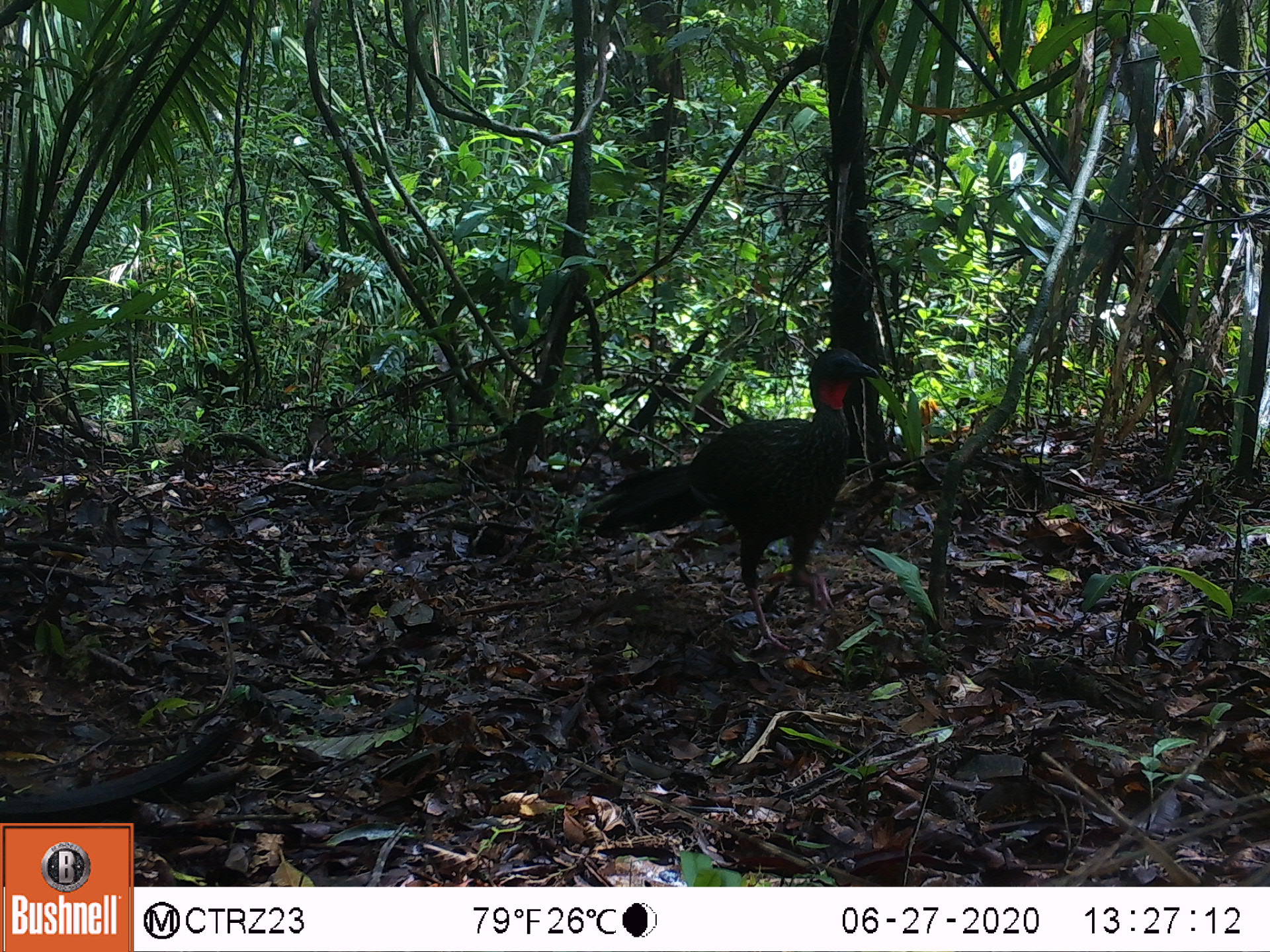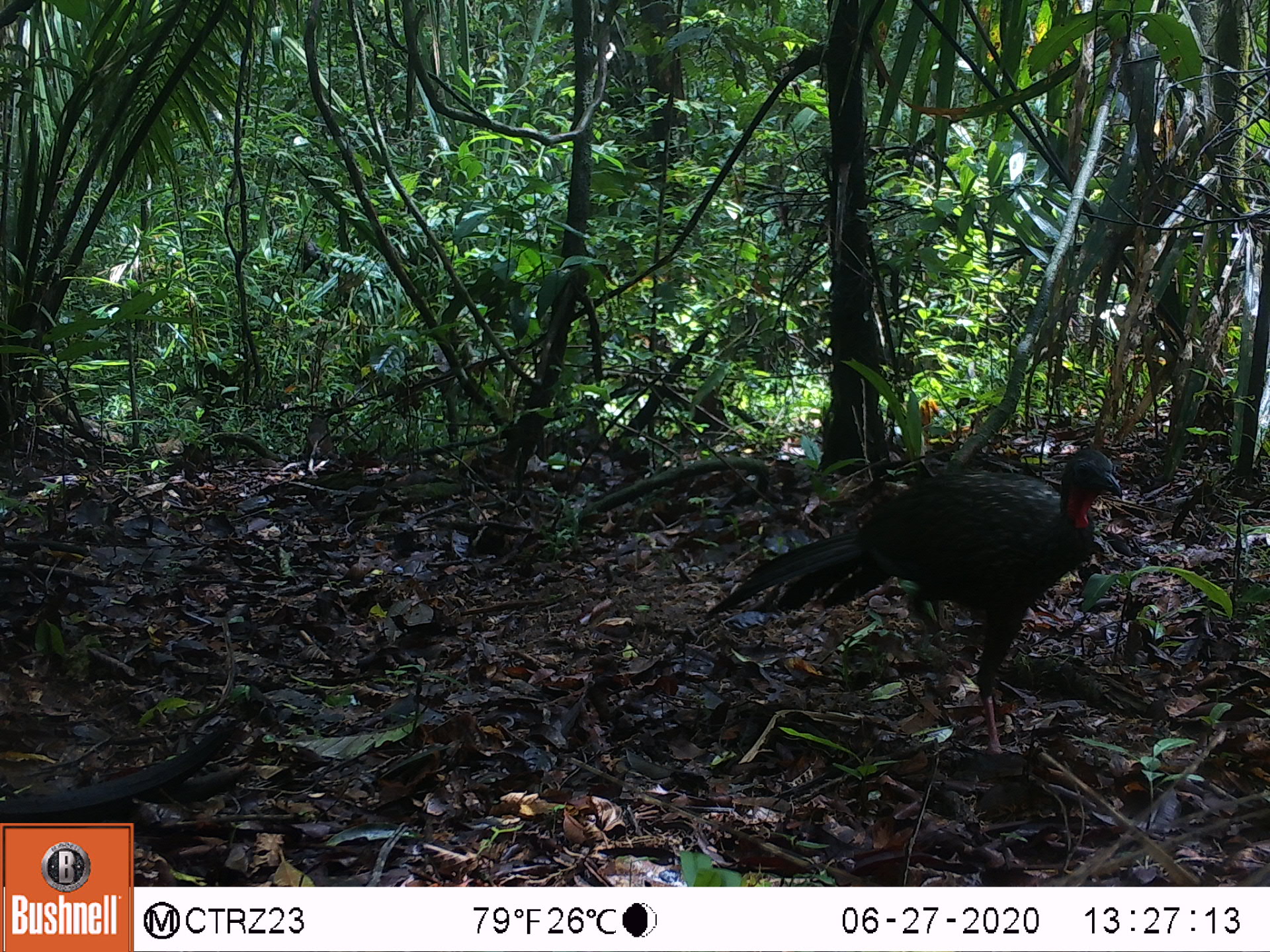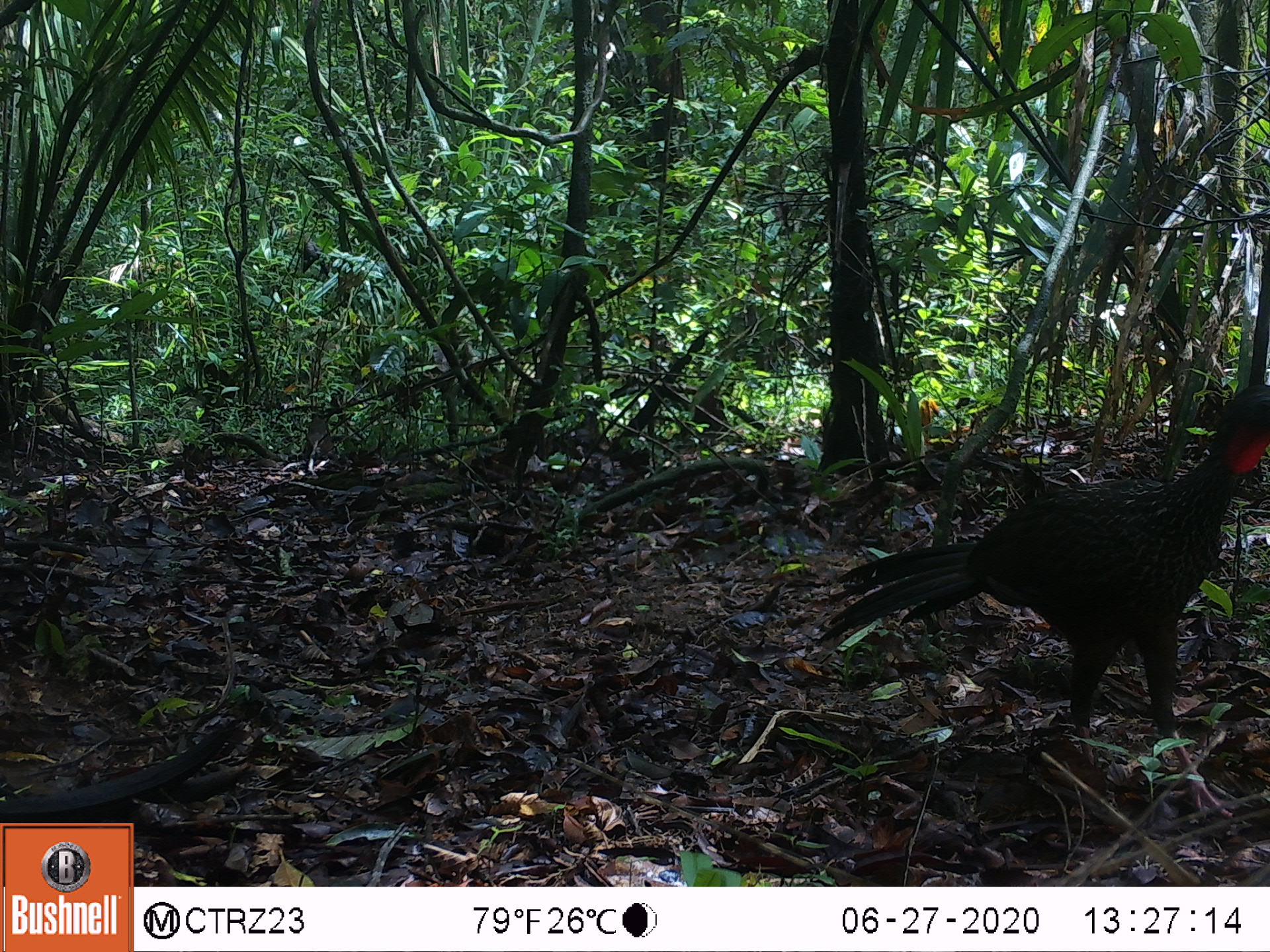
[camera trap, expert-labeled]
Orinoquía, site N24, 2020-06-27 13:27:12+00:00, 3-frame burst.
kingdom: Animalia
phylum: Chordata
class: Aves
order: Galliformes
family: Cracidae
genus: Penelope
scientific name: Penelope jacquacu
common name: spix's guan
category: spixs guan